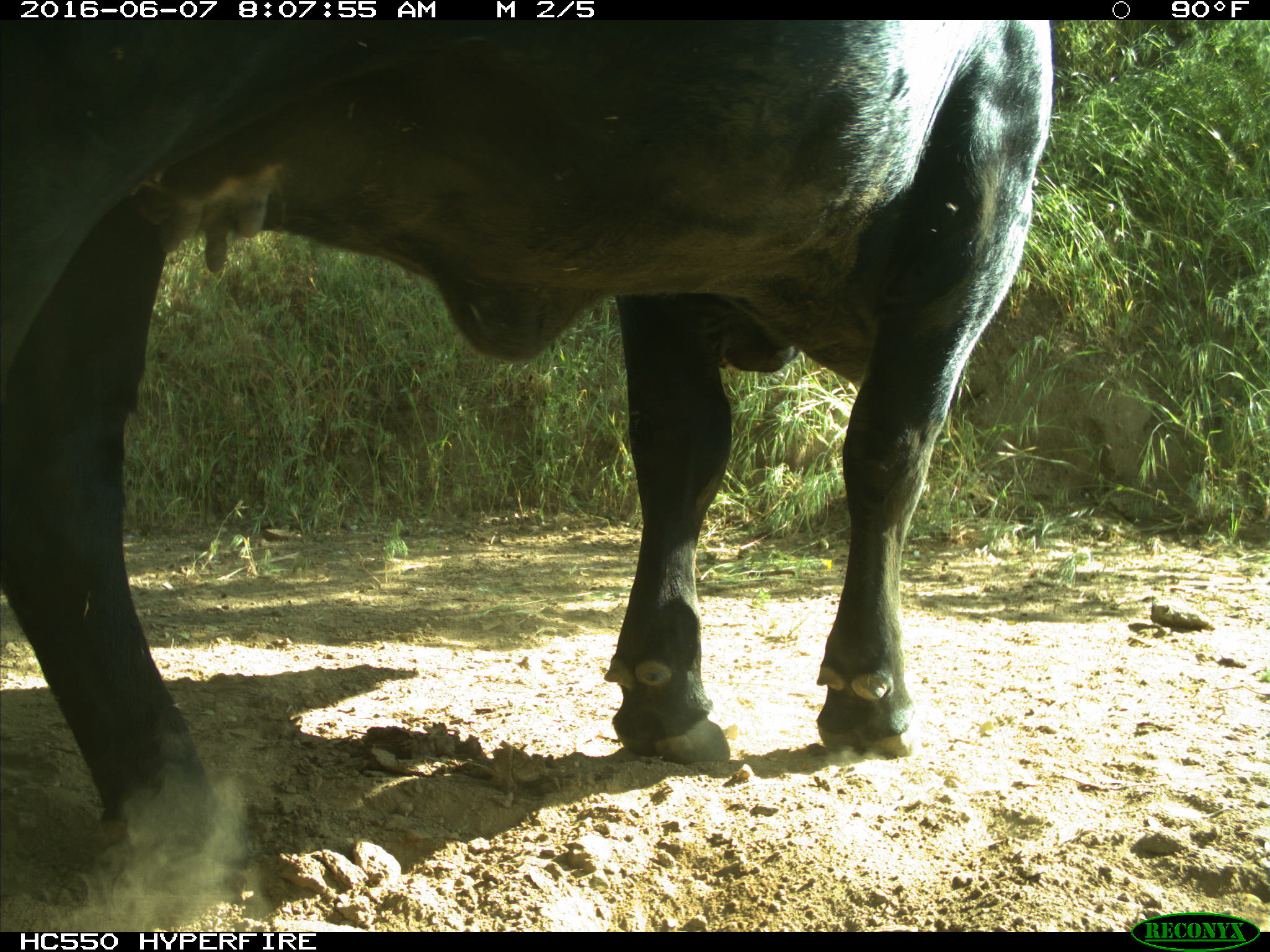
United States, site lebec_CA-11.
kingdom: Animalia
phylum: Chordata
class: Mammalia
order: Artiodactyla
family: Bovidae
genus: Bos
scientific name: Bos taurus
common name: domestic cow